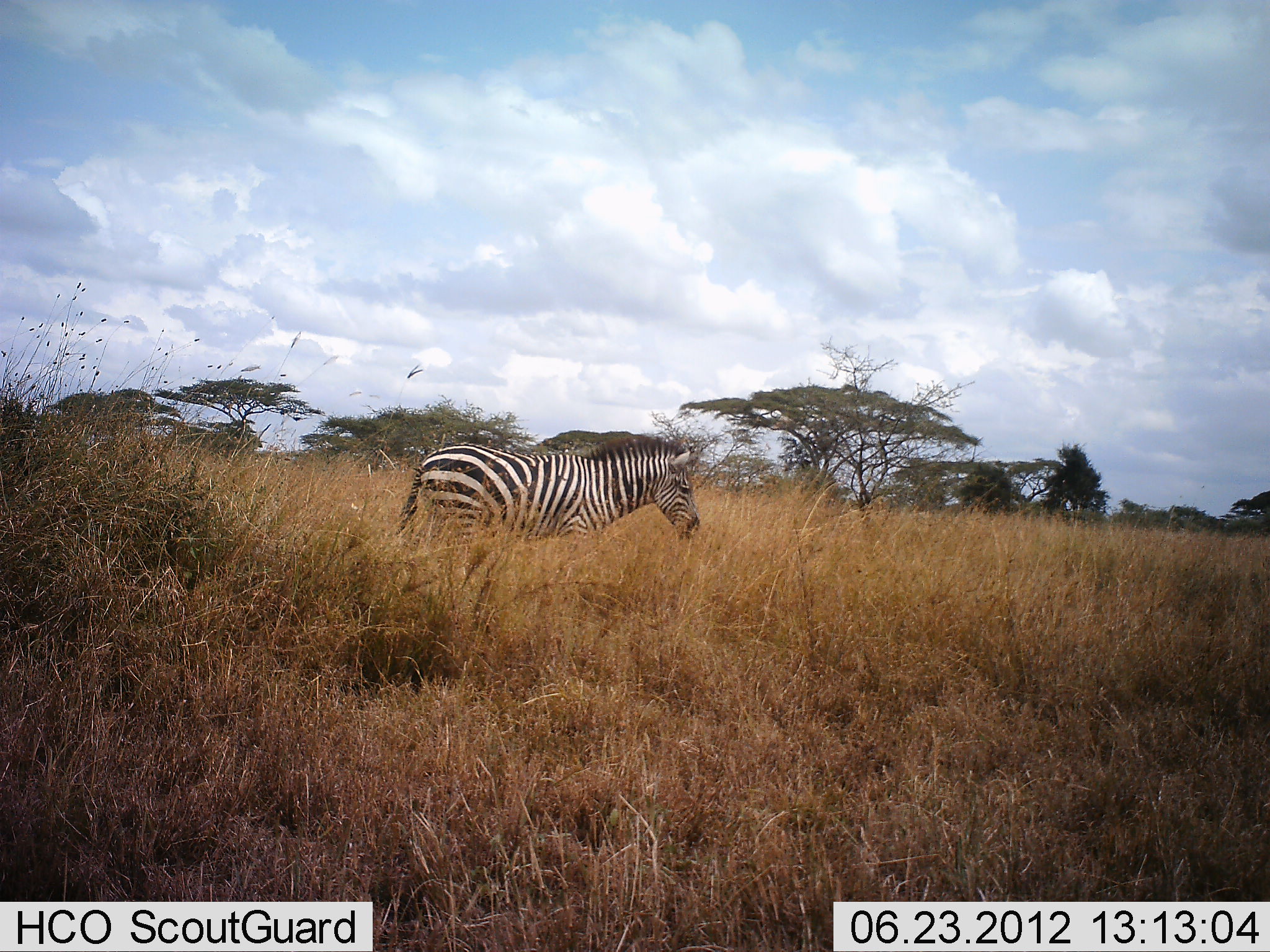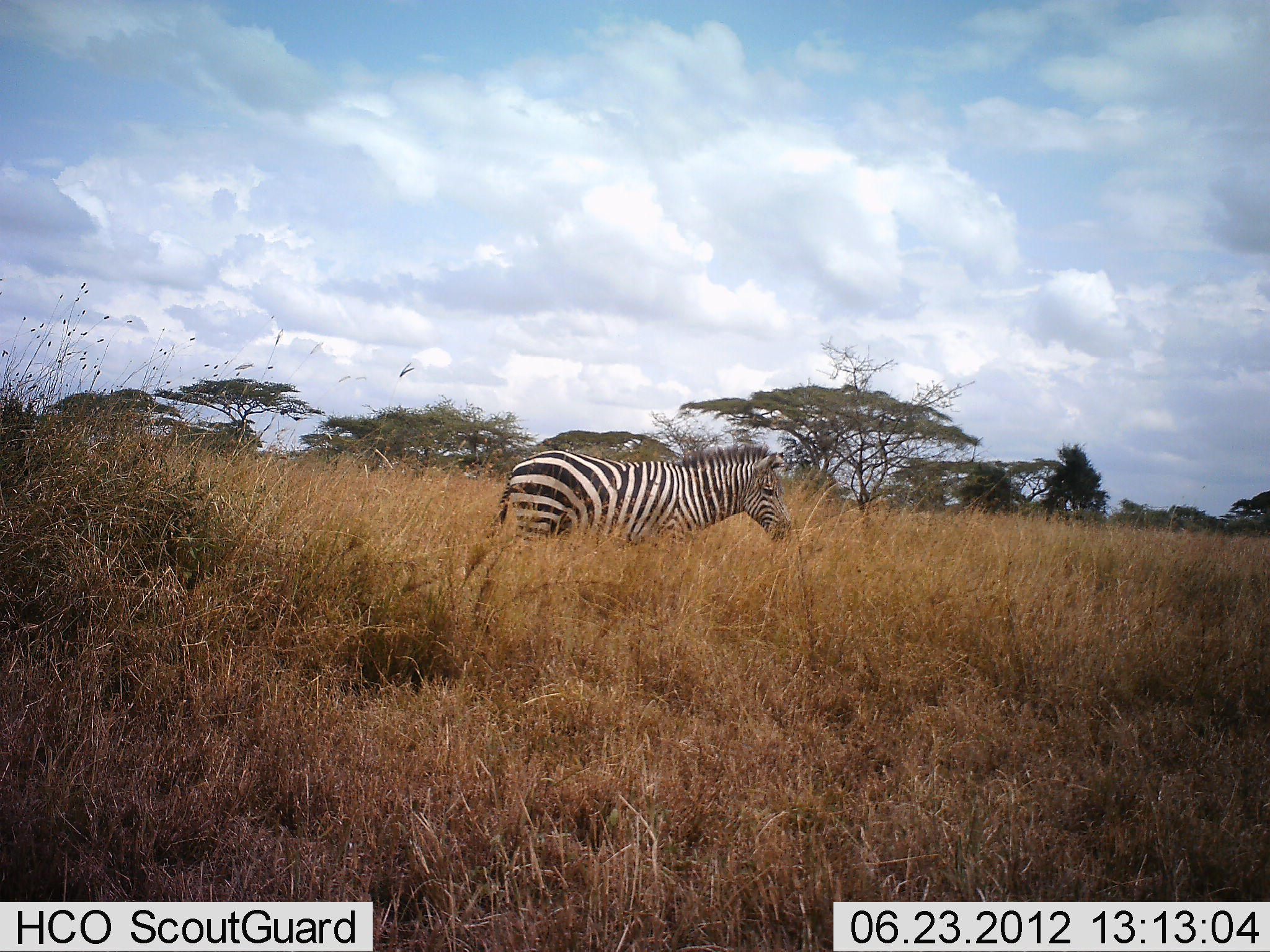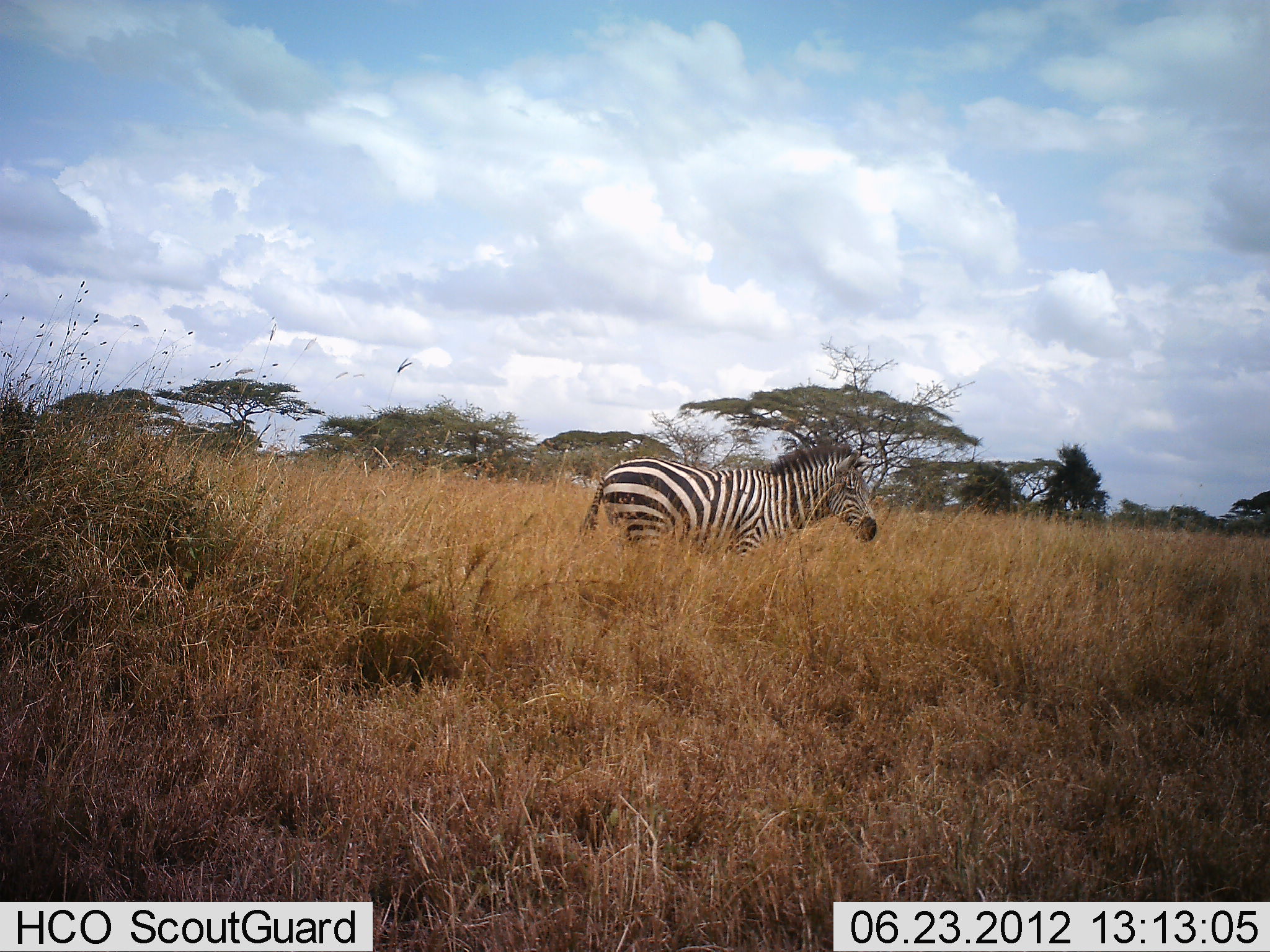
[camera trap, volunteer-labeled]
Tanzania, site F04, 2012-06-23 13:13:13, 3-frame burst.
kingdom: Animalia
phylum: Chordata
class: Mammalia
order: Perissodactyla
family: Equidae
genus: Equus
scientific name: Equus quagga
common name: plains zebra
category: zebra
Zebra (plains zebra) (Equus quagga), count 1. Behavior (volunteer vote fractions): standing 40%, resting 0%, moving 60%, interacting 0%. Young present (vote fraction): 0%. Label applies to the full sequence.